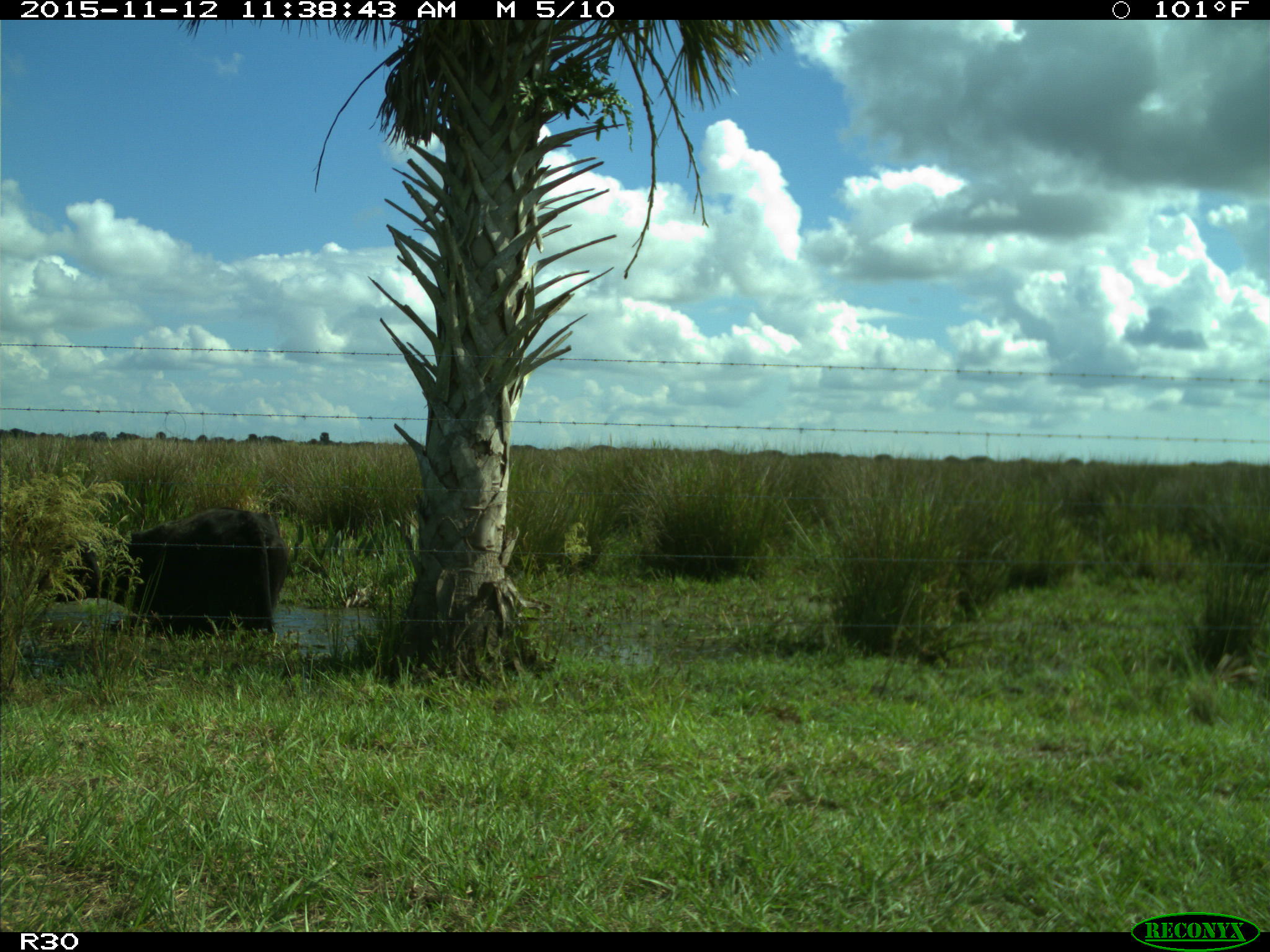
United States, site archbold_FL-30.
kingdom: Animalia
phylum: Chordata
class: Mammalia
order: Artiodactyla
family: Bovidae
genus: Bos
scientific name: Bos taurus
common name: domestic cow